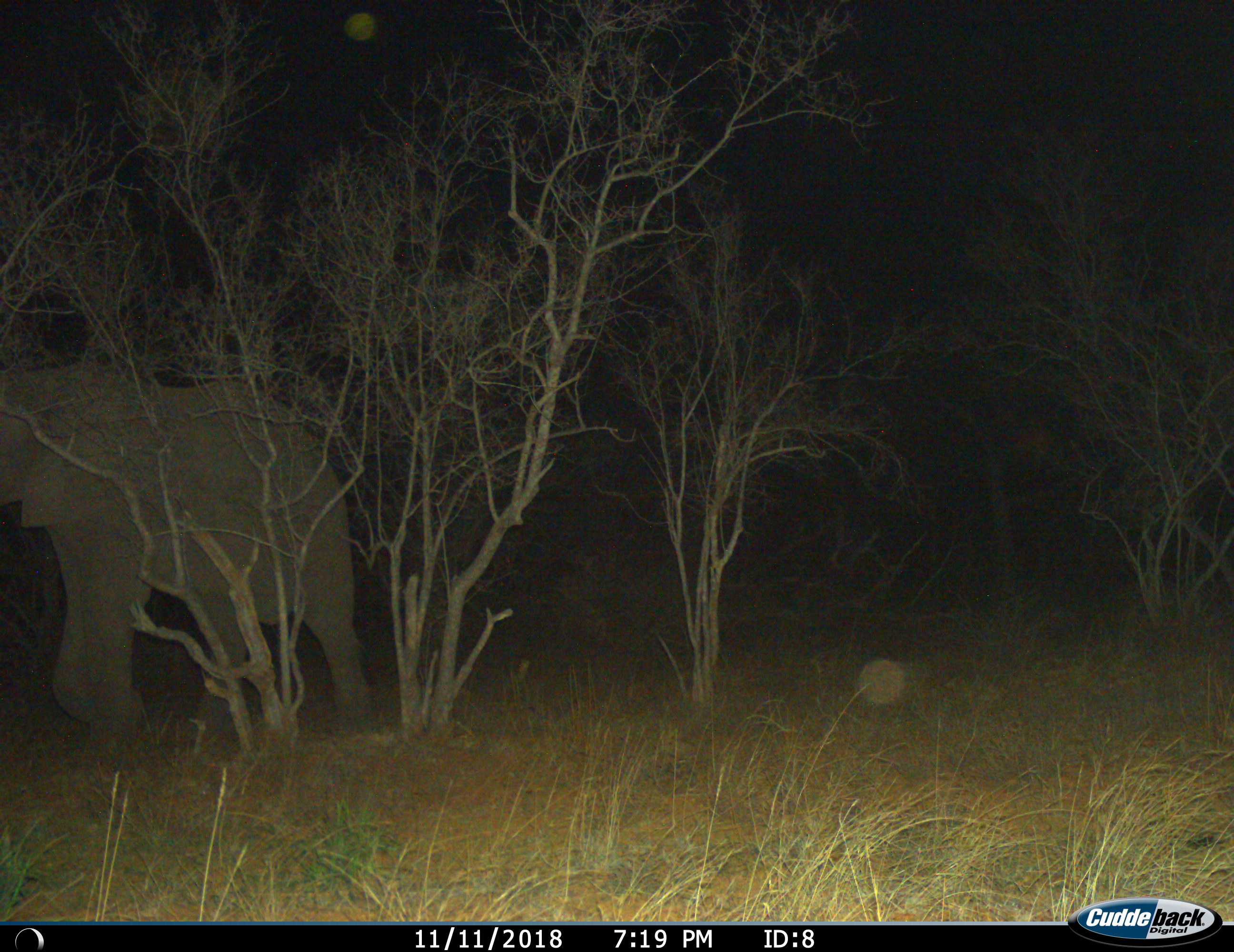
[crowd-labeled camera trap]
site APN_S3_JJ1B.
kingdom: Animalia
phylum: Chordata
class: Mammalia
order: Proboscidea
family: Elephantidae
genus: Loxodonta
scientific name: Loxodonta africana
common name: african bush elephant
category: elephant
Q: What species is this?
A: Elephant (african bush elephant) (Loxodonta africana).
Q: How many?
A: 1.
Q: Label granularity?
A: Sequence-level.